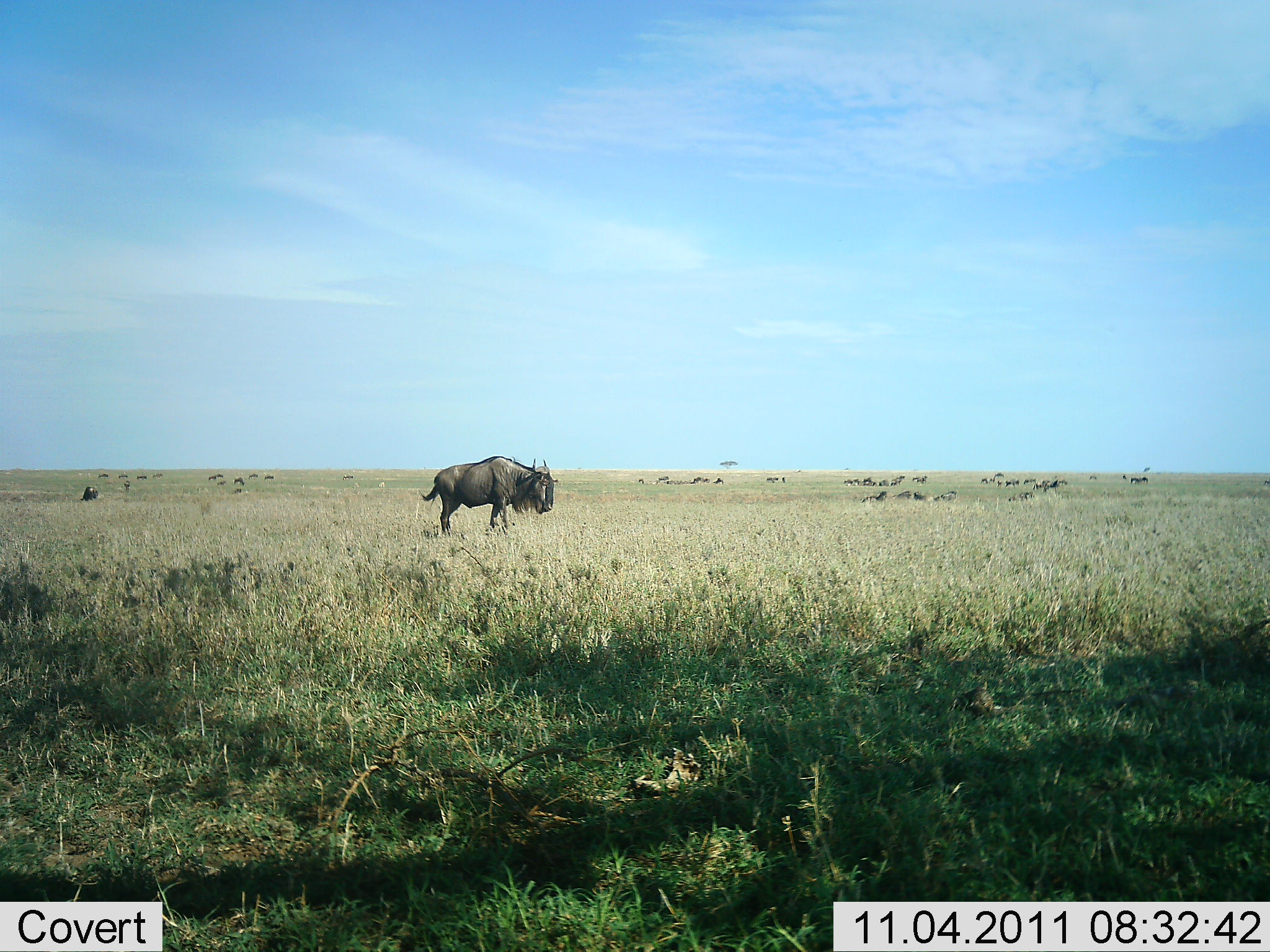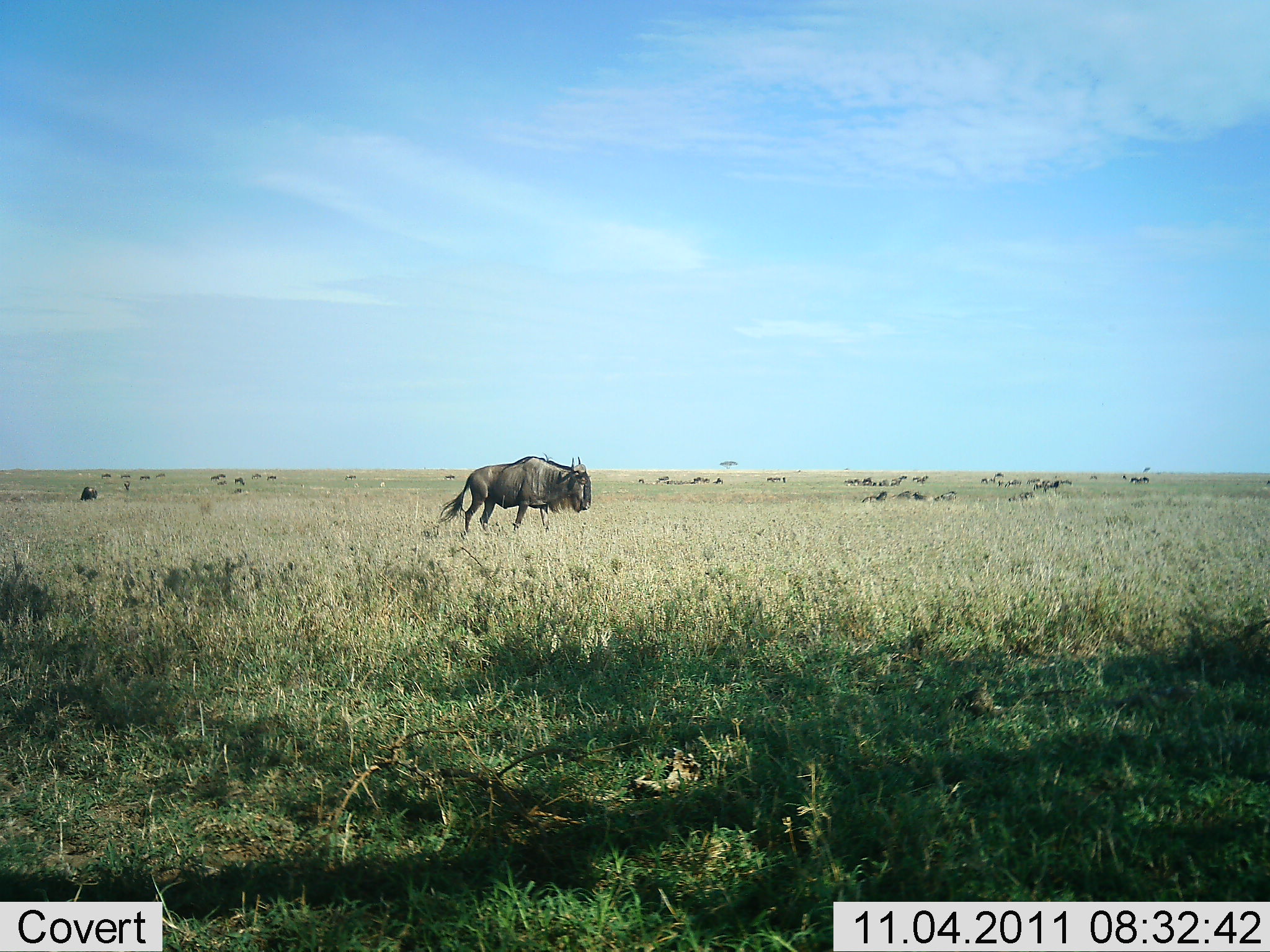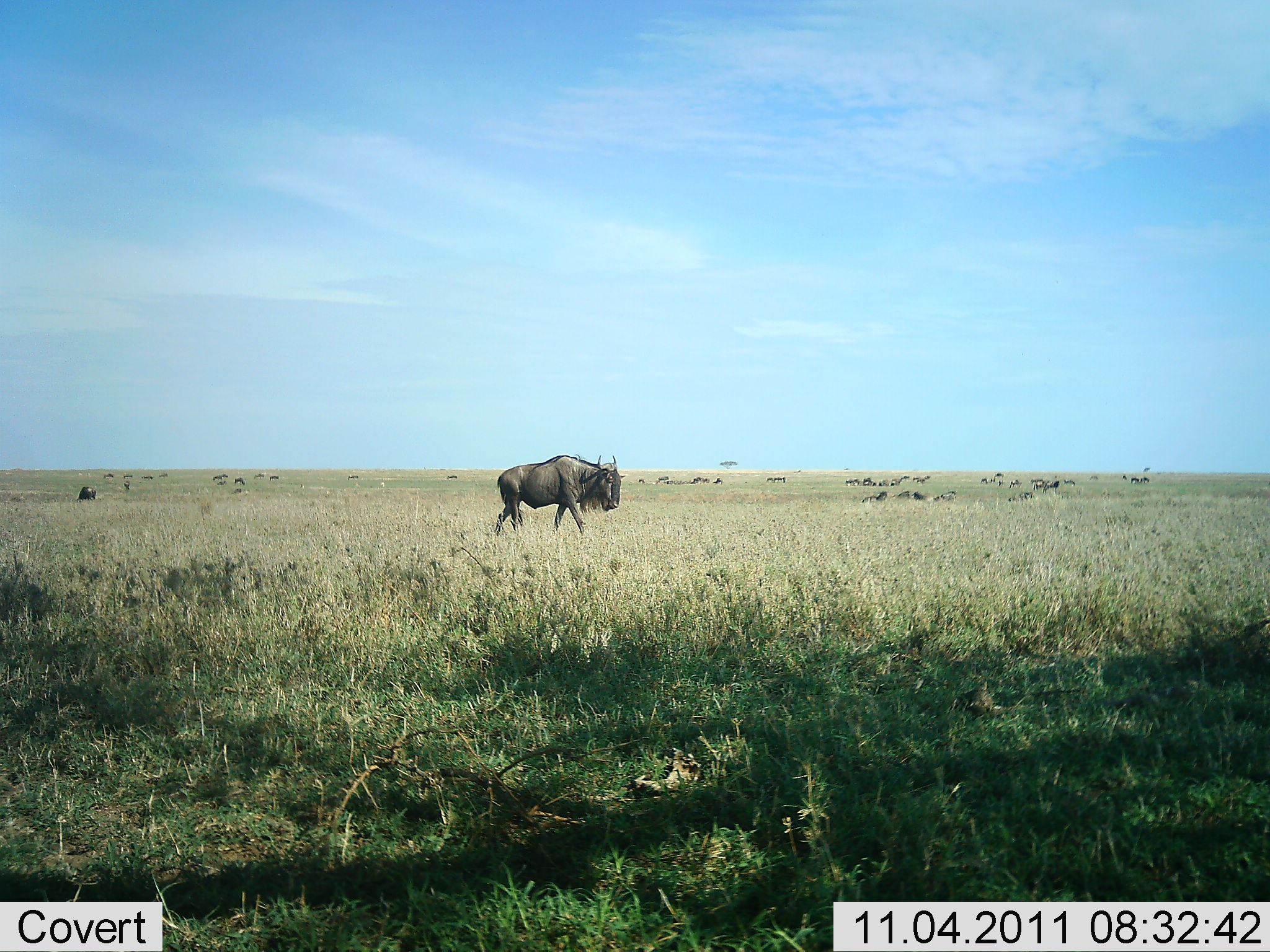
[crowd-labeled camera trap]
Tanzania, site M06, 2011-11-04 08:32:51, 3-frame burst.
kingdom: Animalia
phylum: Chordata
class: Mammalia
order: Artiodactyla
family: Bovidae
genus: Connochaetes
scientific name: Connochaetes taurinus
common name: blue wildebeest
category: wildebeest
Wildebeest (blue wildebeest) (Connochaetes taurinus), count 2. Behavior (volunteer vote fractions): standing 33%, resting 17%, moving 89%, interacting 0%. Young present (vote fraction): 0%. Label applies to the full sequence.